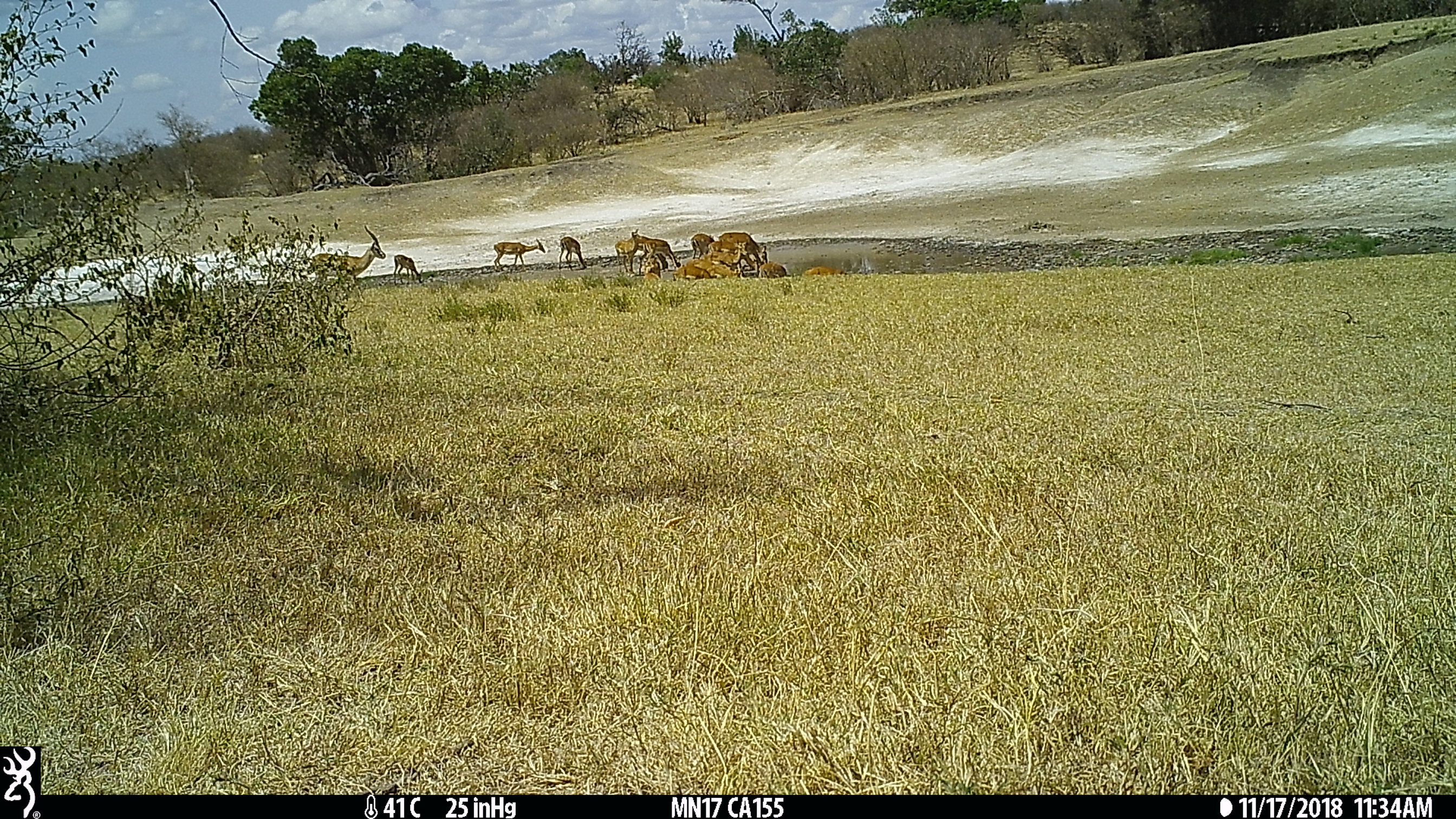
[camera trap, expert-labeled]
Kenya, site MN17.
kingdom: Animalia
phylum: Chordata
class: Mammalia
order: Artiodactyla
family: Bovidae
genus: Aepyceros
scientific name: Aepyceros melampus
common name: impala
Impala (Aepyceros melampus).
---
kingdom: Animalia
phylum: Chordata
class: Mammalia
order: Artiodactyla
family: Bovidae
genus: Eudorcas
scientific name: Eudorcas thomsonii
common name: thomon's gazelle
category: gazelle thomsons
Gazelle thomsons (thomon's gazelle) (Eudorcas thomsonii).